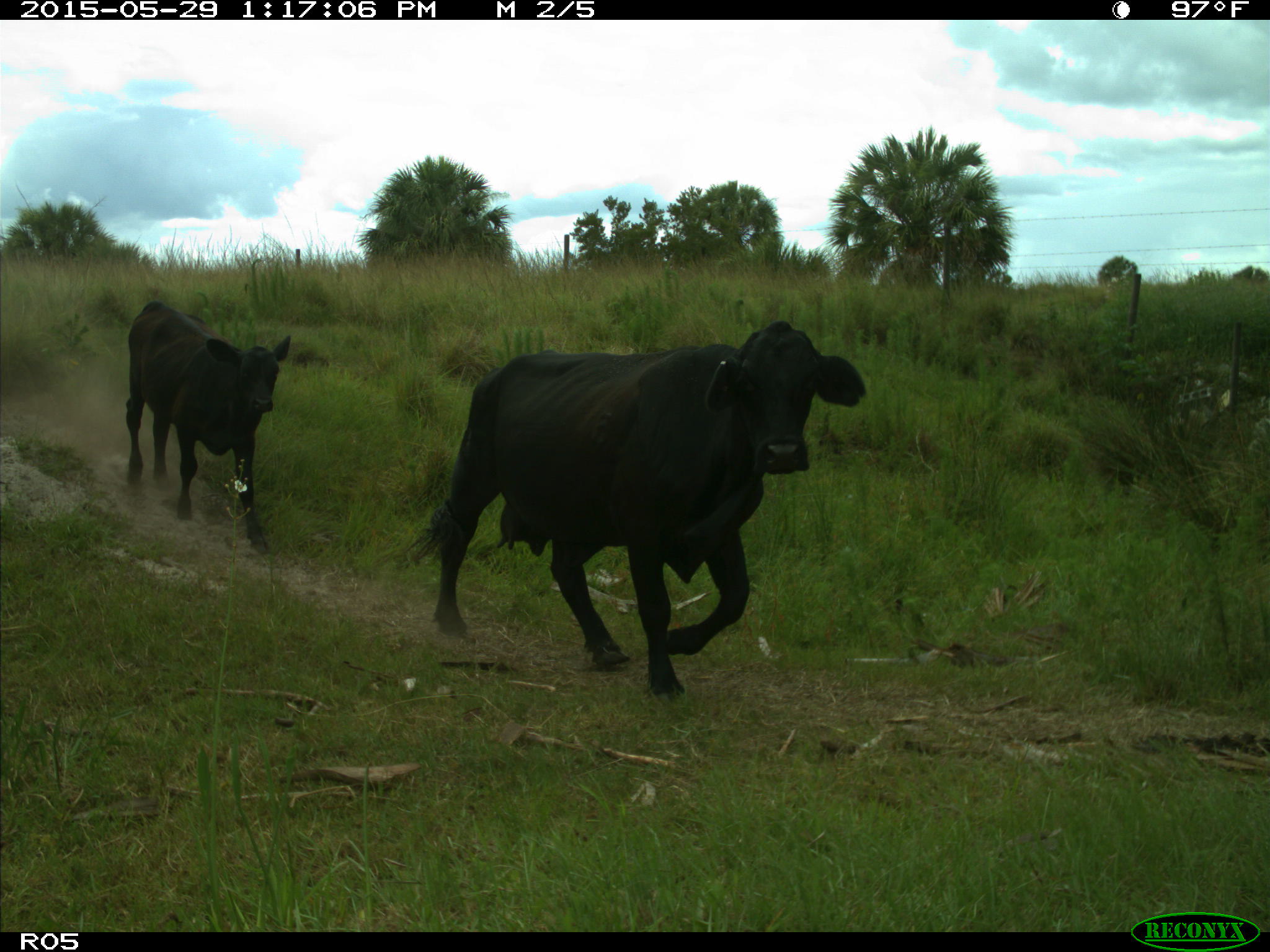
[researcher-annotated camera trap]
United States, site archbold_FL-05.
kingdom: Animalia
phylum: Chordata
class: Mammalia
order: Artiodactyla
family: Bovidae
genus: Bos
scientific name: Bos taurus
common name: domestic cow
Bos taurus (domestic cow).